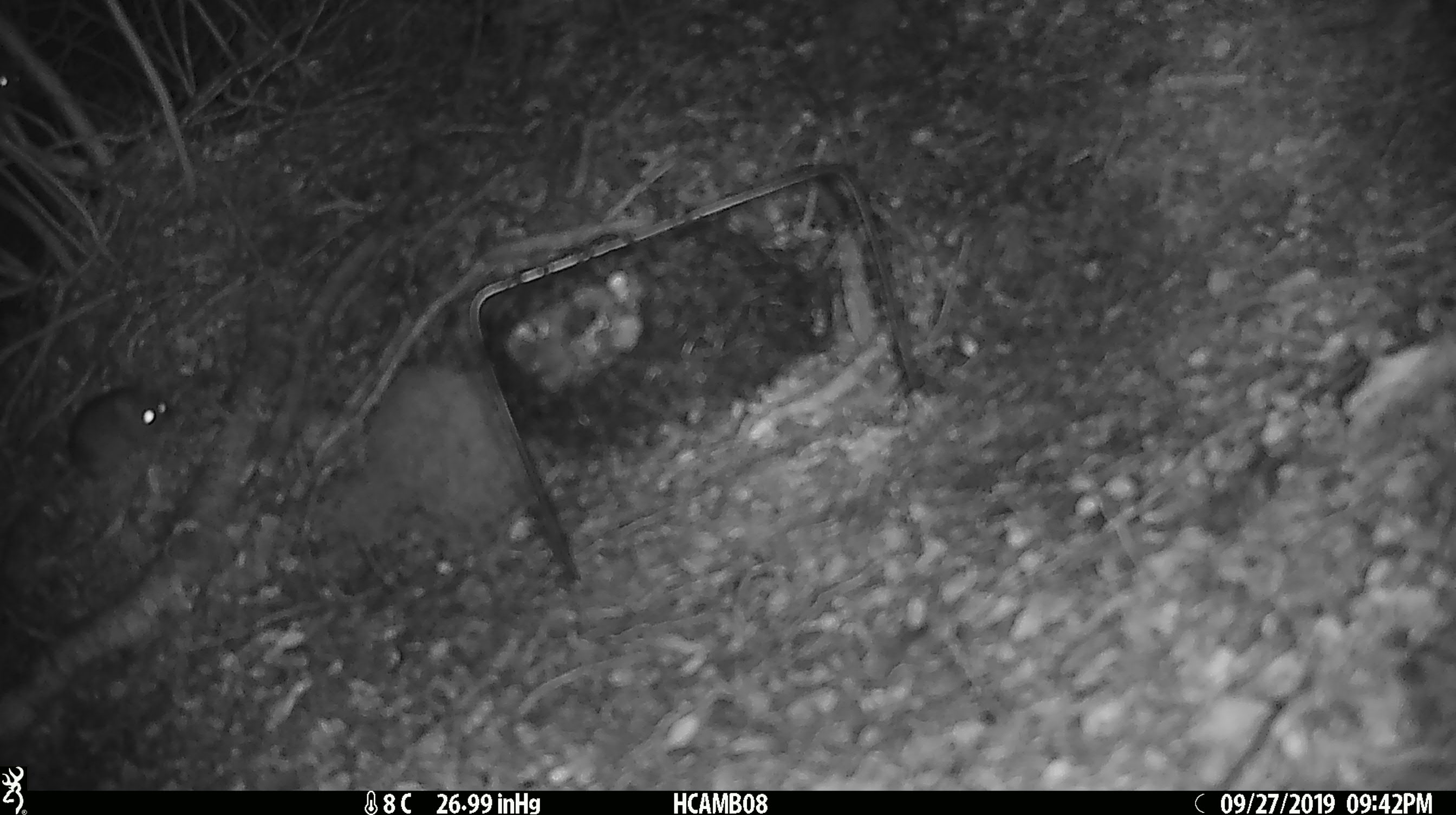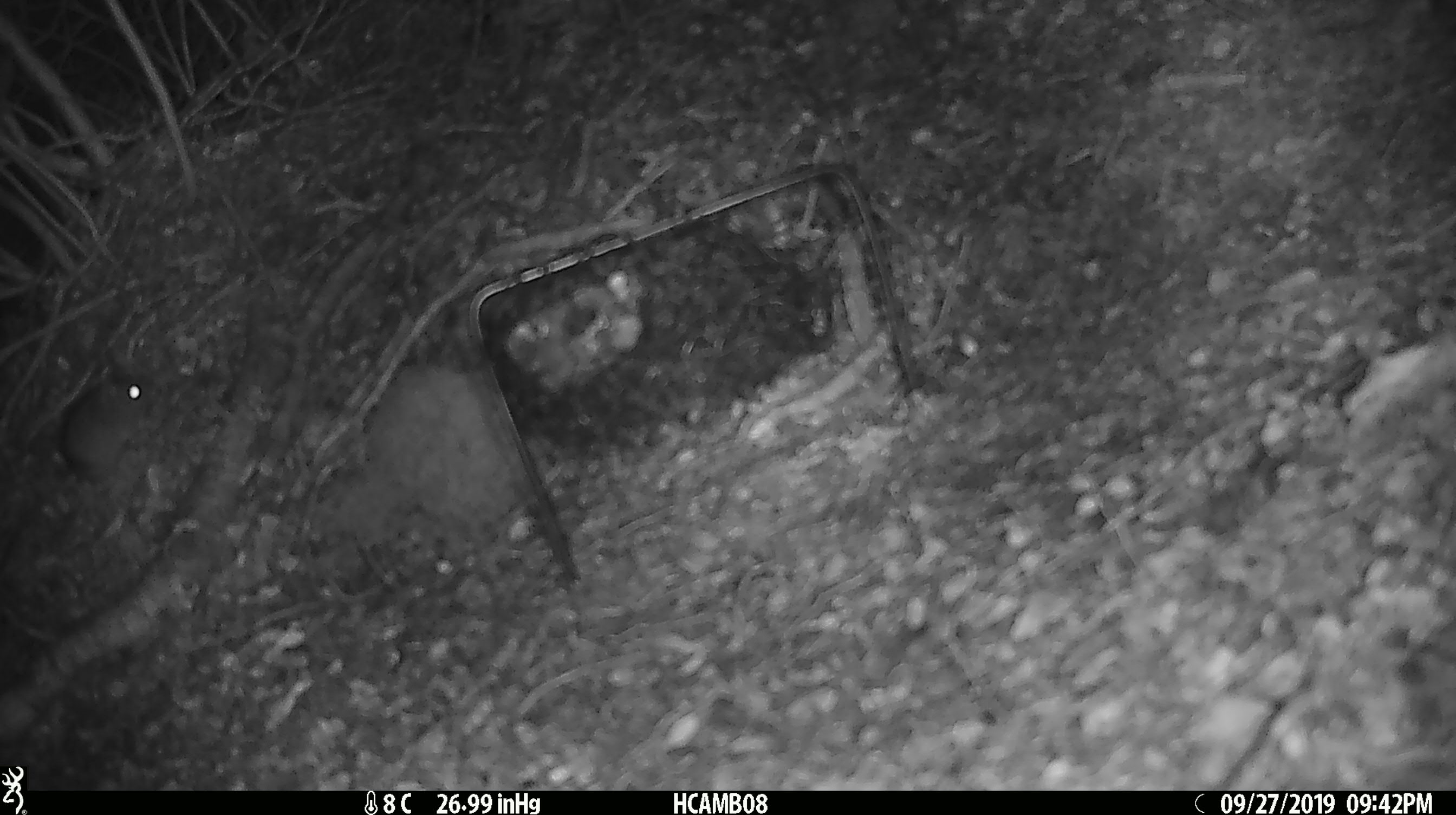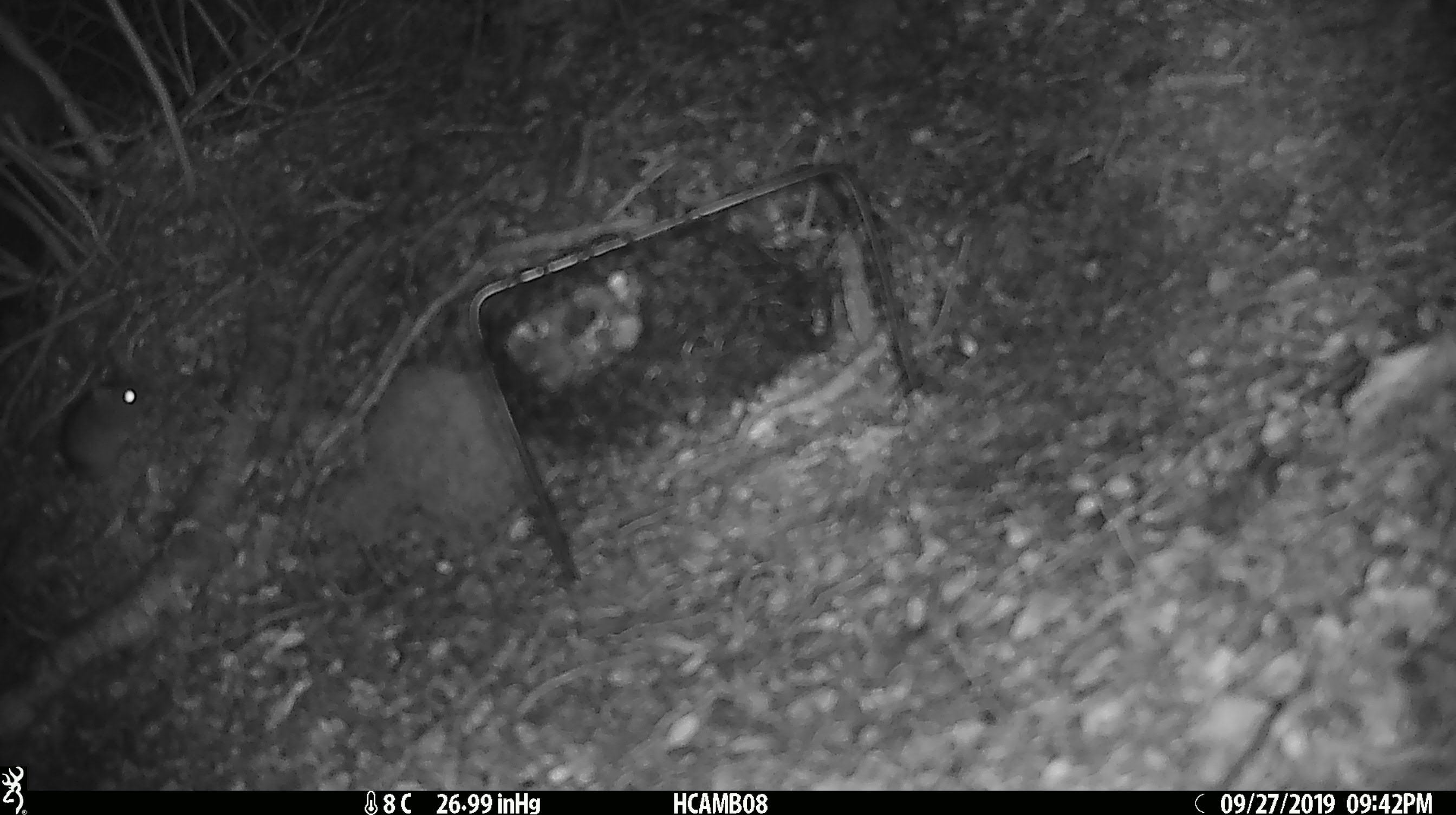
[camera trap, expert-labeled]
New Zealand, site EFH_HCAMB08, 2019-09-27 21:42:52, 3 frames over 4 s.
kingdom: Animalia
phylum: Chordata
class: Mammalia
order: Rodentia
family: Muridae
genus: Mus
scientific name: Mus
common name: mouse